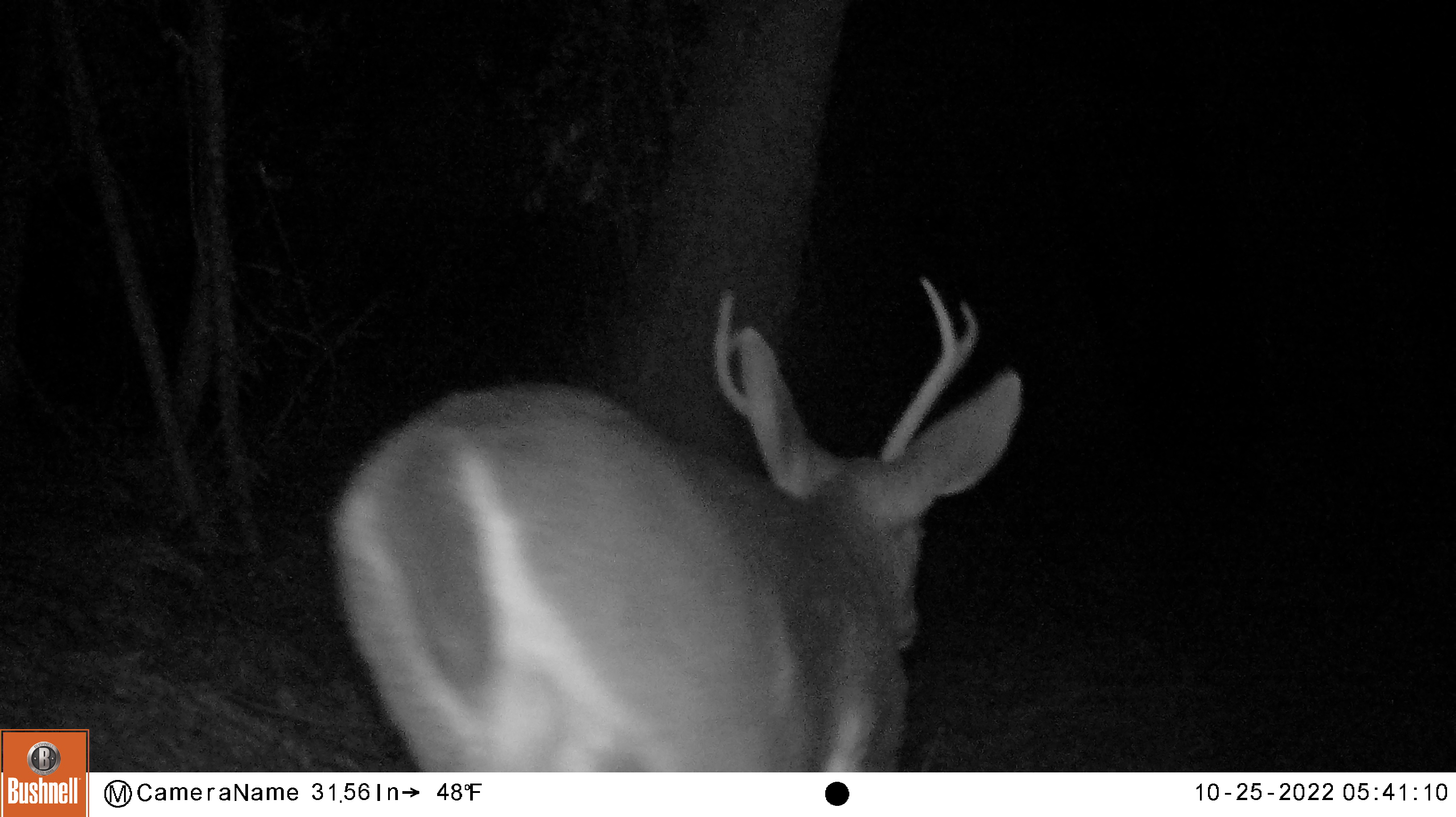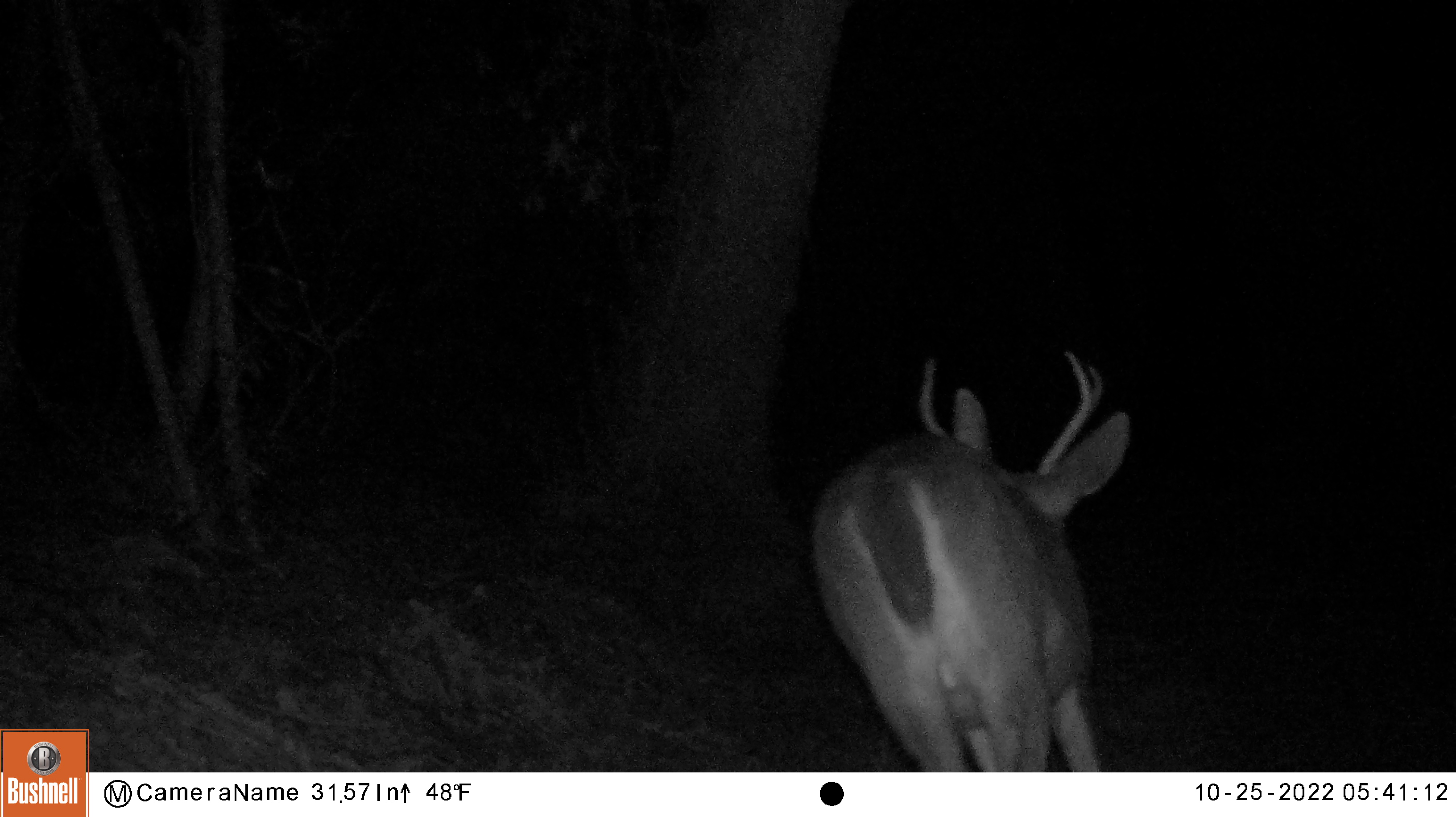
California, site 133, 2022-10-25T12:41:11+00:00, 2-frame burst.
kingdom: Animalia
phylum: Chordata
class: Mammalia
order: Artiodactyla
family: Cervidae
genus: Odocoileus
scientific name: Odocoileus hemionus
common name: mule deer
Mule deer (Odocoileus hemionus).